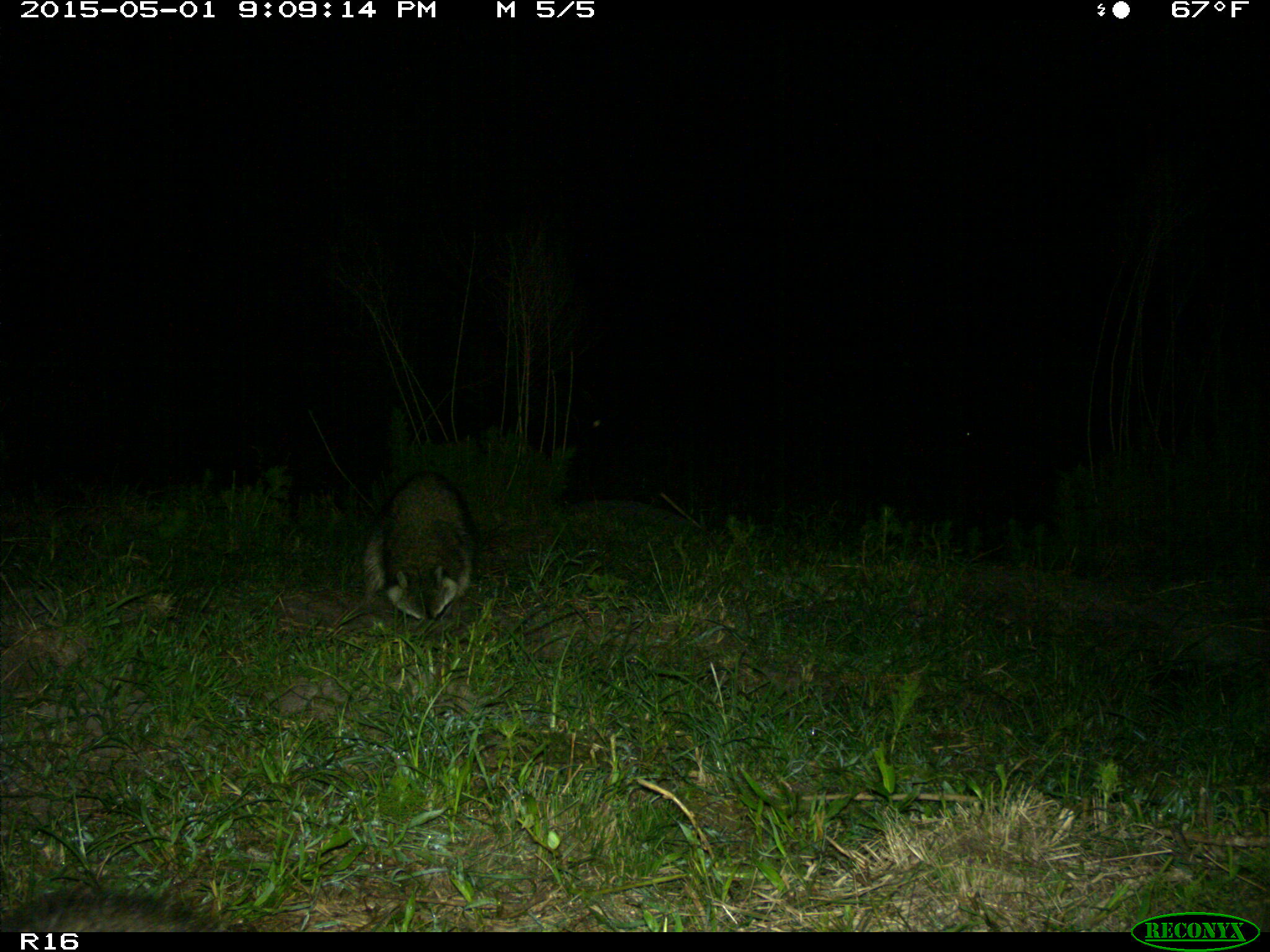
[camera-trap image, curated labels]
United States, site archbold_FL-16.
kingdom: Animalia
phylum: Chordata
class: Mammalia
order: Carnivora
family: Procyonidae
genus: Procyon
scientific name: Procyon lotor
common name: common raccoon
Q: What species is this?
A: Procyon lotor (common raccoon).